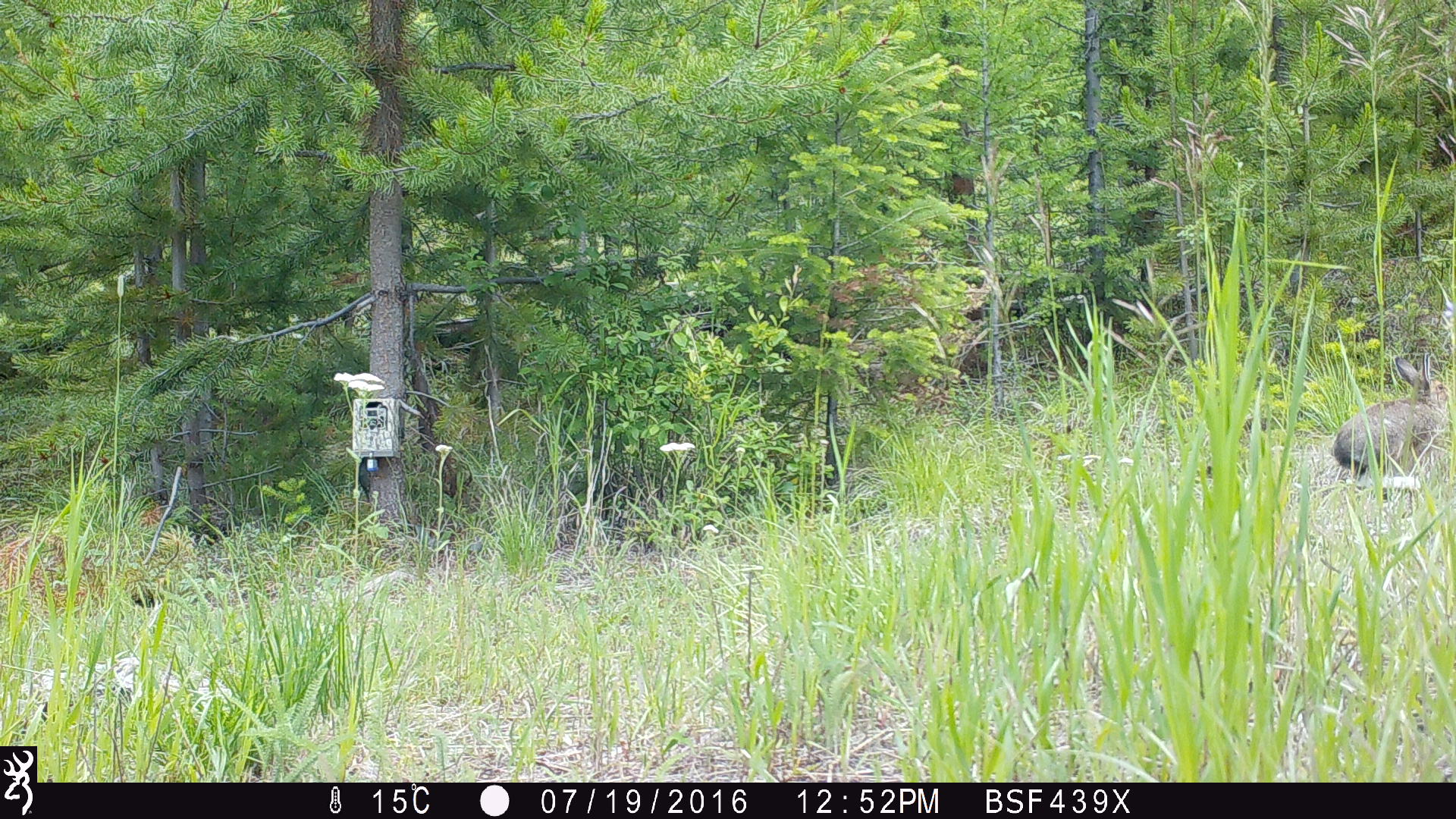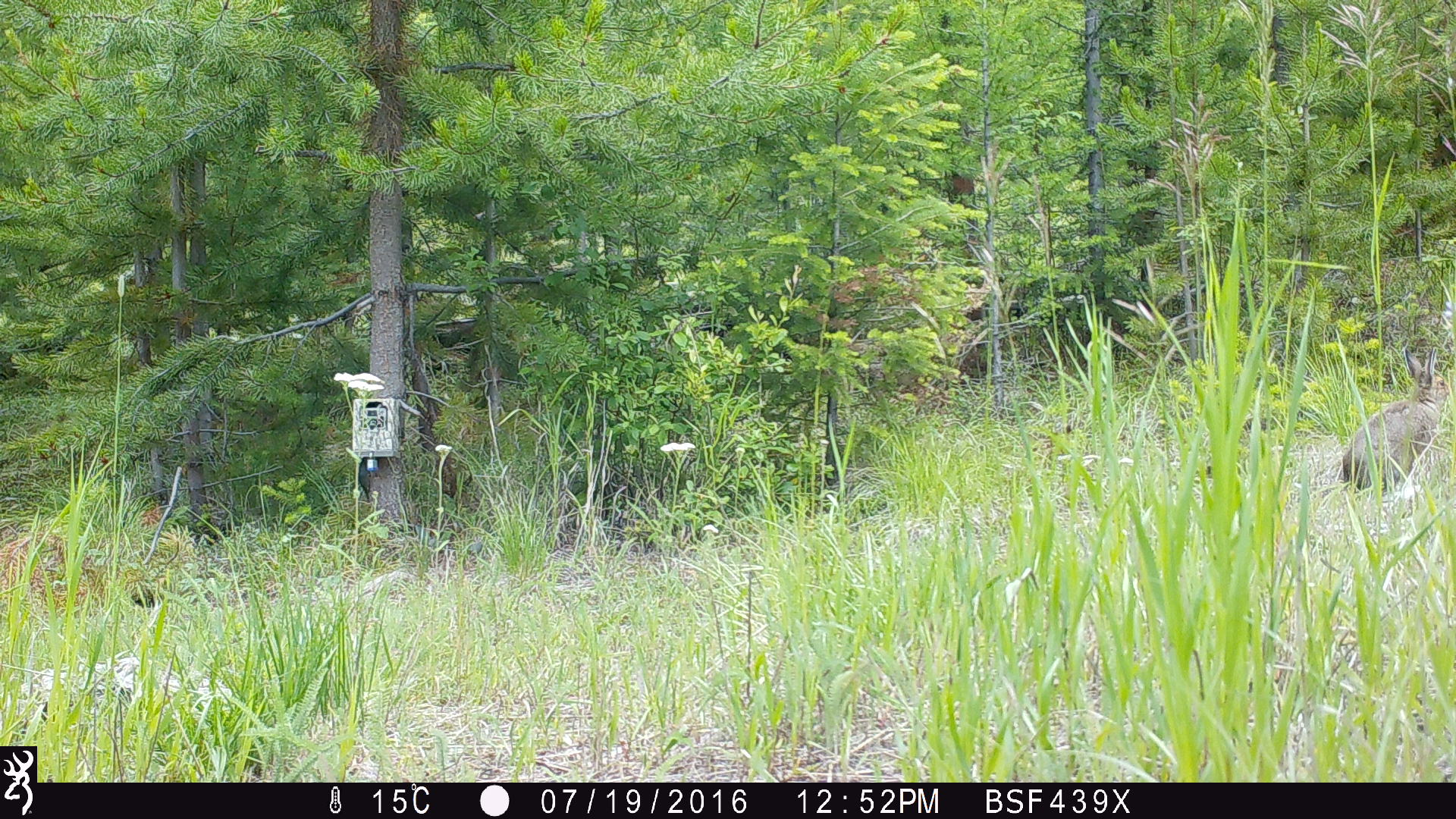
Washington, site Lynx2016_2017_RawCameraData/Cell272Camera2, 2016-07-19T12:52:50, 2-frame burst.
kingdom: Animalia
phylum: Chordata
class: Mammalia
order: Lagomorpha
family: Leporidae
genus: Lepus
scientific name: Lepus americanus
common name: snowshoe hare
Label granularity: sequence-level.